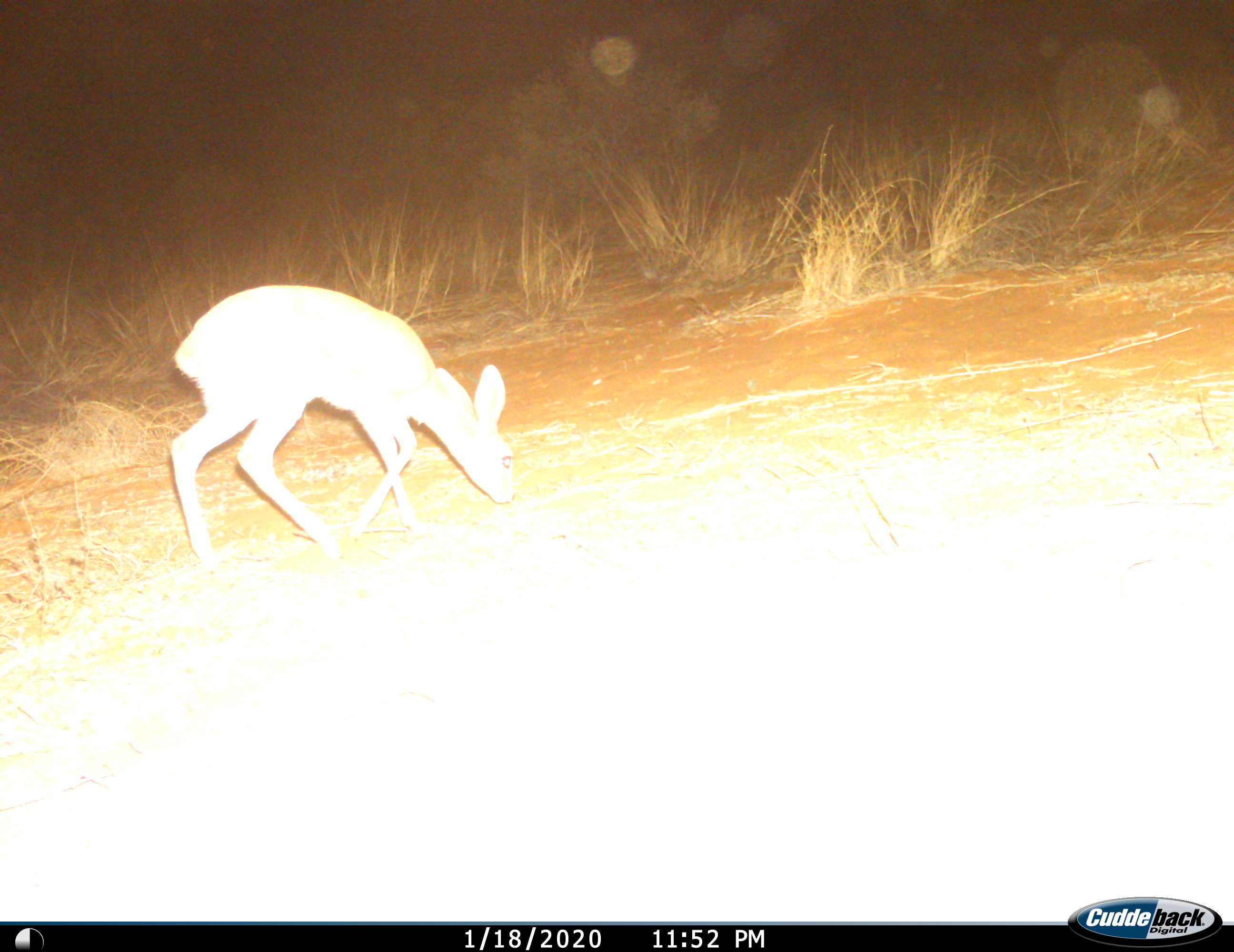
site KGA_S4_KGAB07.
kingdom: Animalia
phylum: Chordata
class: Mammalia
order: Artiodactyla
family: Bovidae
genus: Raphicerus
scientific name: Raphicerus campestris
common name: steenbok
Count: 1.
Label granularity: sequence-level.